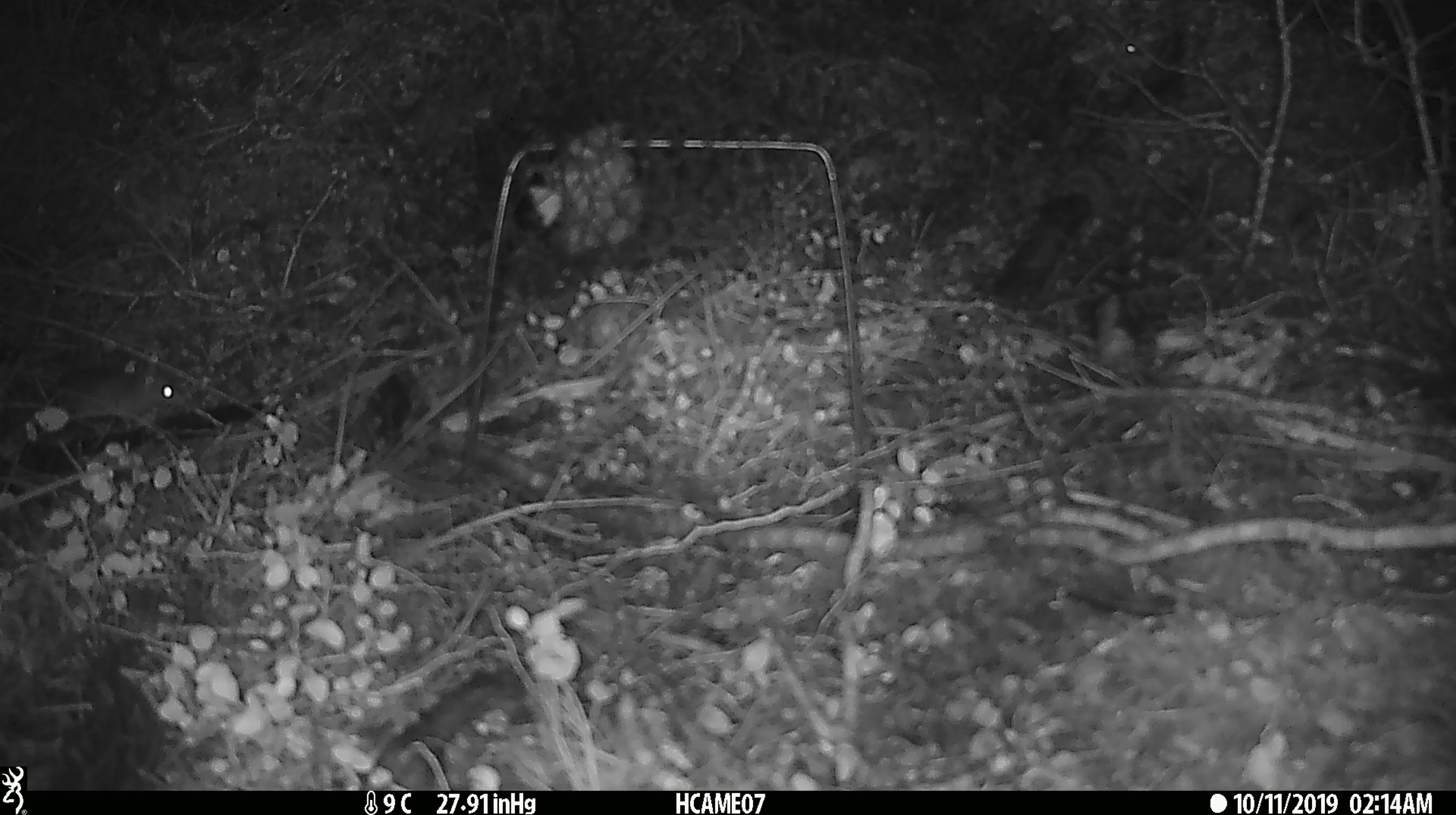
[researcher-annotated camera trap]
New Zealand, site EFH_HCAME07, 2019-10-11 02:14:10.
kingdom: Animalia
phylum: Chordata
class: Mammalia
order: Rodentia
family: Muridae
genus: Mus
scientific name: Mus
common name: mouse